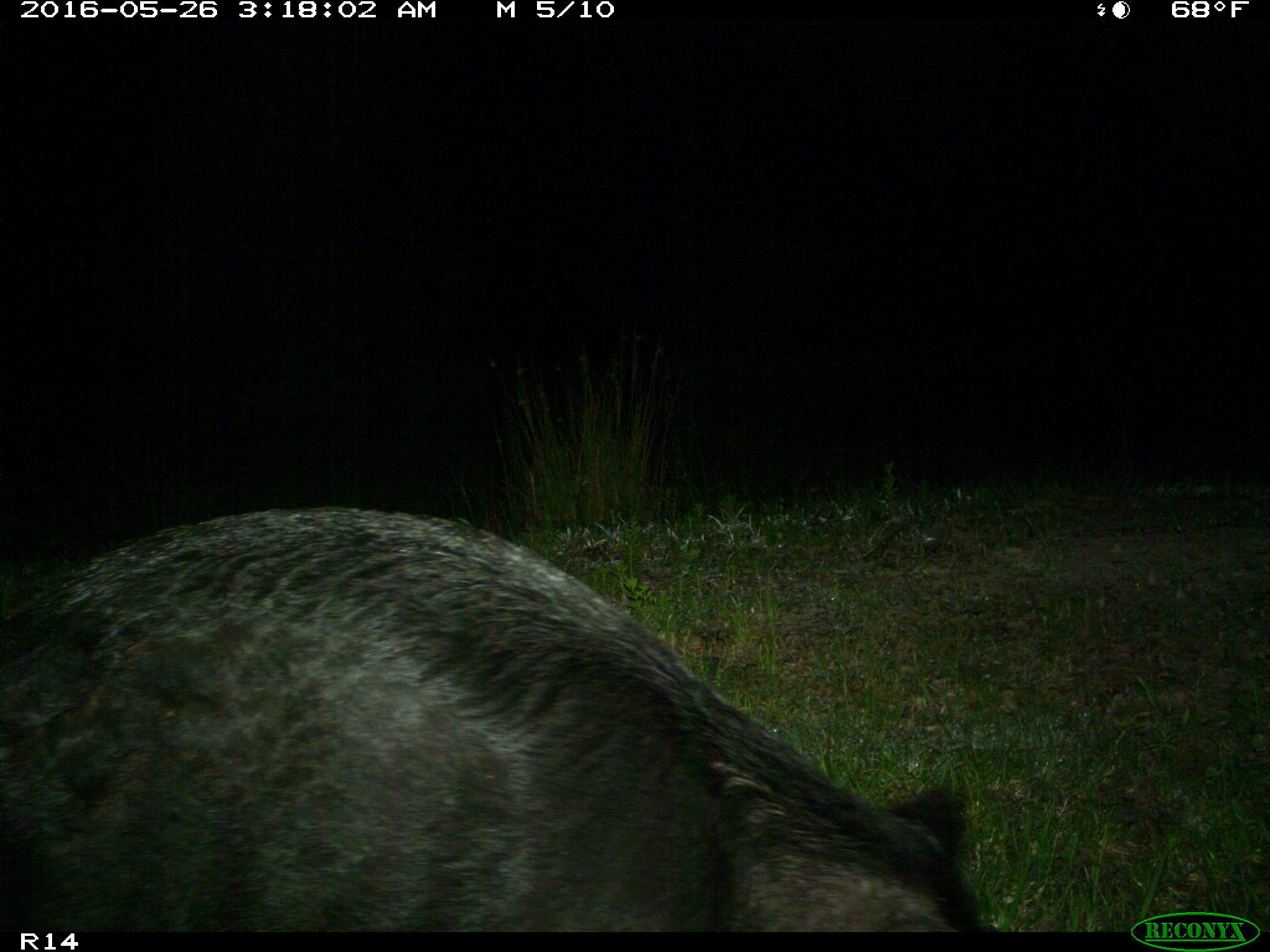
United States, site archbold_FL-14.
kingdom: Animalia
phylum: Chordata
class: Mammalia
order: Artiodactyla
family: Suidae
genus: Sus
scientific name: Sus scrofa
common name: wild boar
Sus scrofa (wild boar).